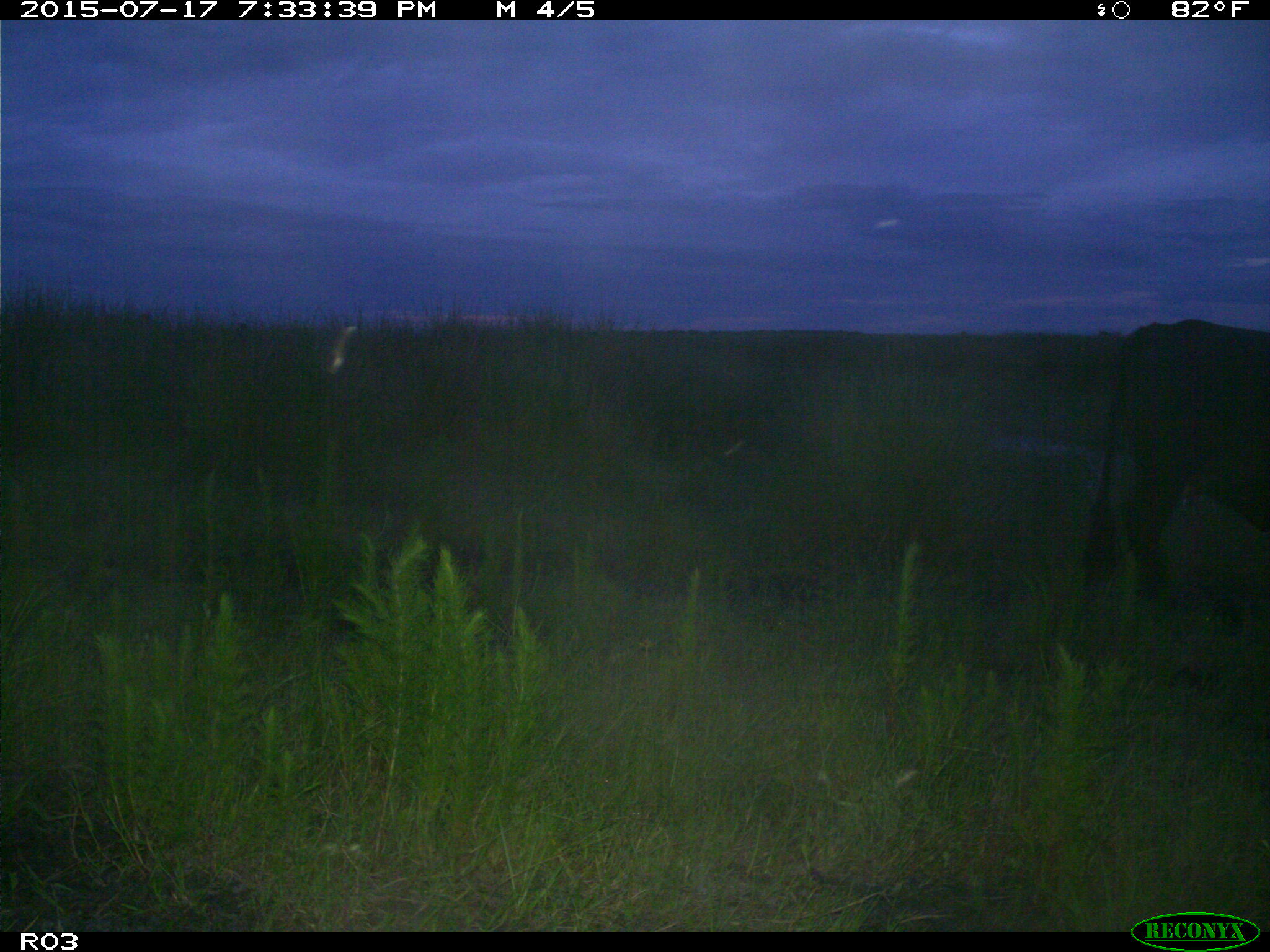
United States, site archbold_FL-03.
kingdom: Animalia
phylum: Chordata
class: Mammalia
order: Artiodactyla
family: Bovidae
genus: Bos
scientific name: Bos taurus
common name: domestic cow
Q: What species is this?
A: Bos taurus (domestic cow).